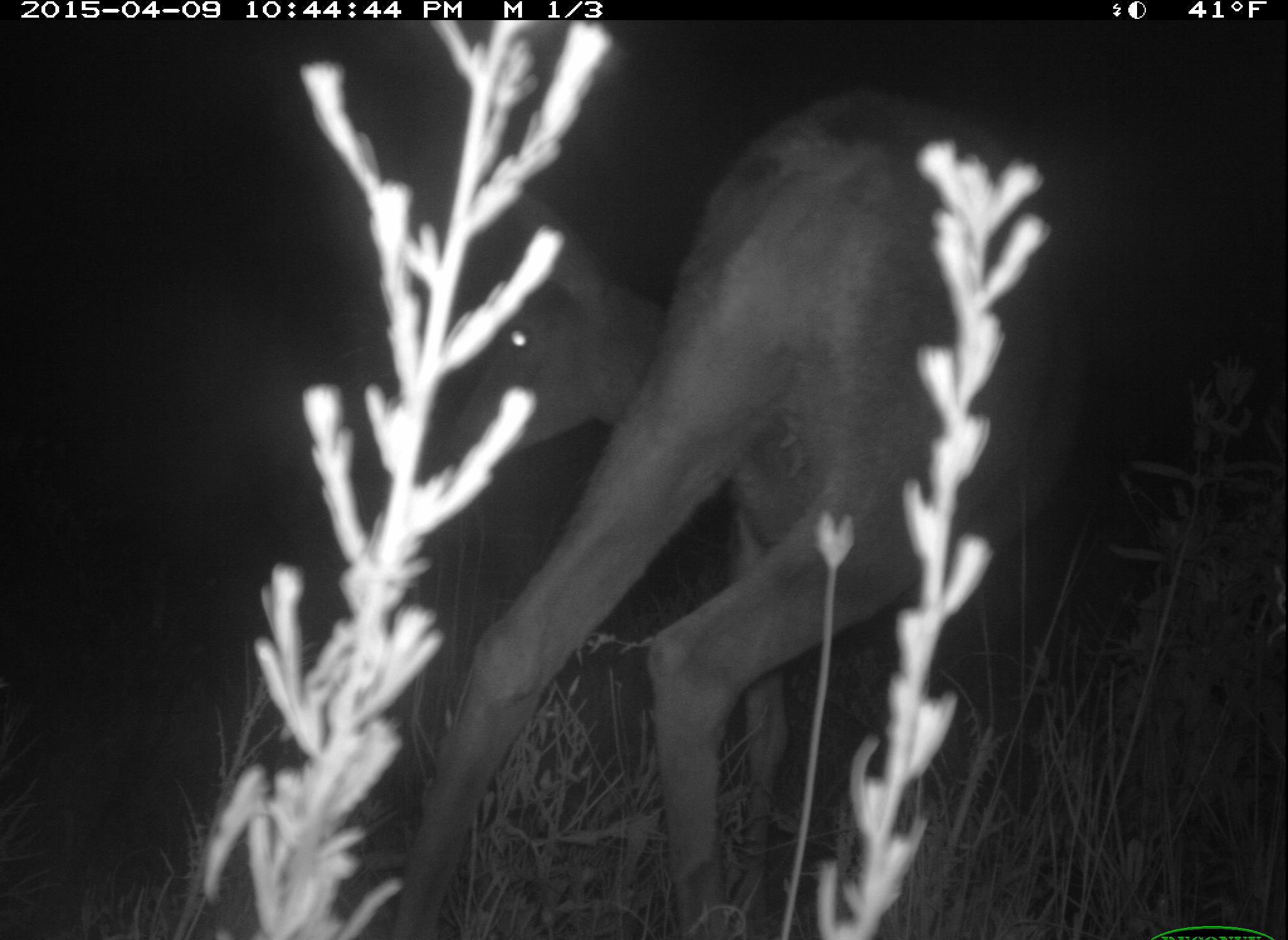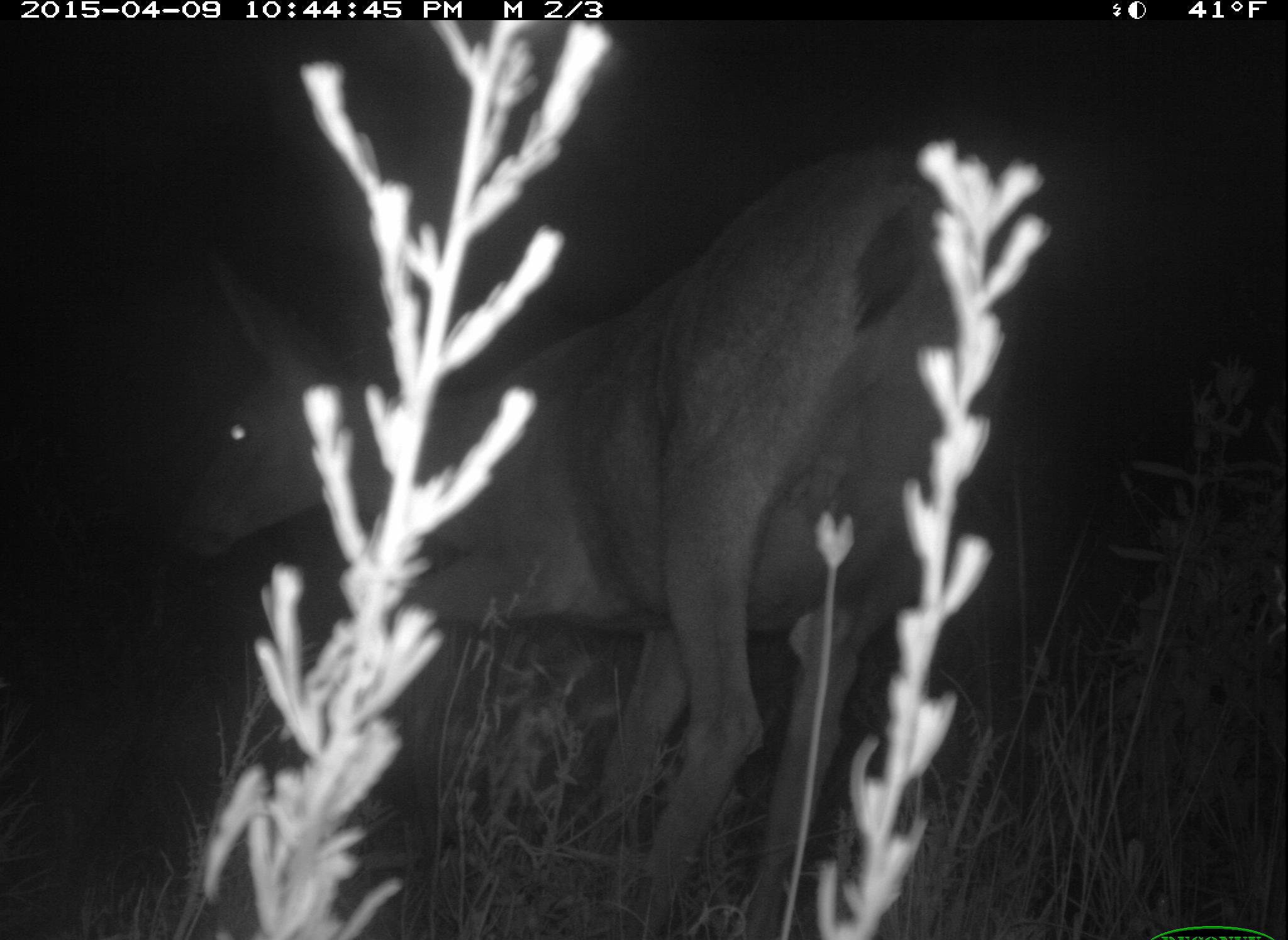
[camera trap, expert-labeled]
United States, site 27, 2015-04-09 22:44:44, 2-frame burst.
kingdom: Animalia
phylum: Chordata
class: Mammalia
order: Artiodactyla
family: Cervidae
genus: Odocoileus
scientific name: Odocoileus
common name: deer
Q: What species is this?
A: Deer (Odocoileus).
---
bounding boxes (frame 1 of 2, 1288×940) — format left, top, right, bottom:
deer: 386, 83, 1111, 938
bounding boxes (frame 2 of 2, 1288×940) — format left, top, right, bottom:
deer: 123, 140, 1037, 940